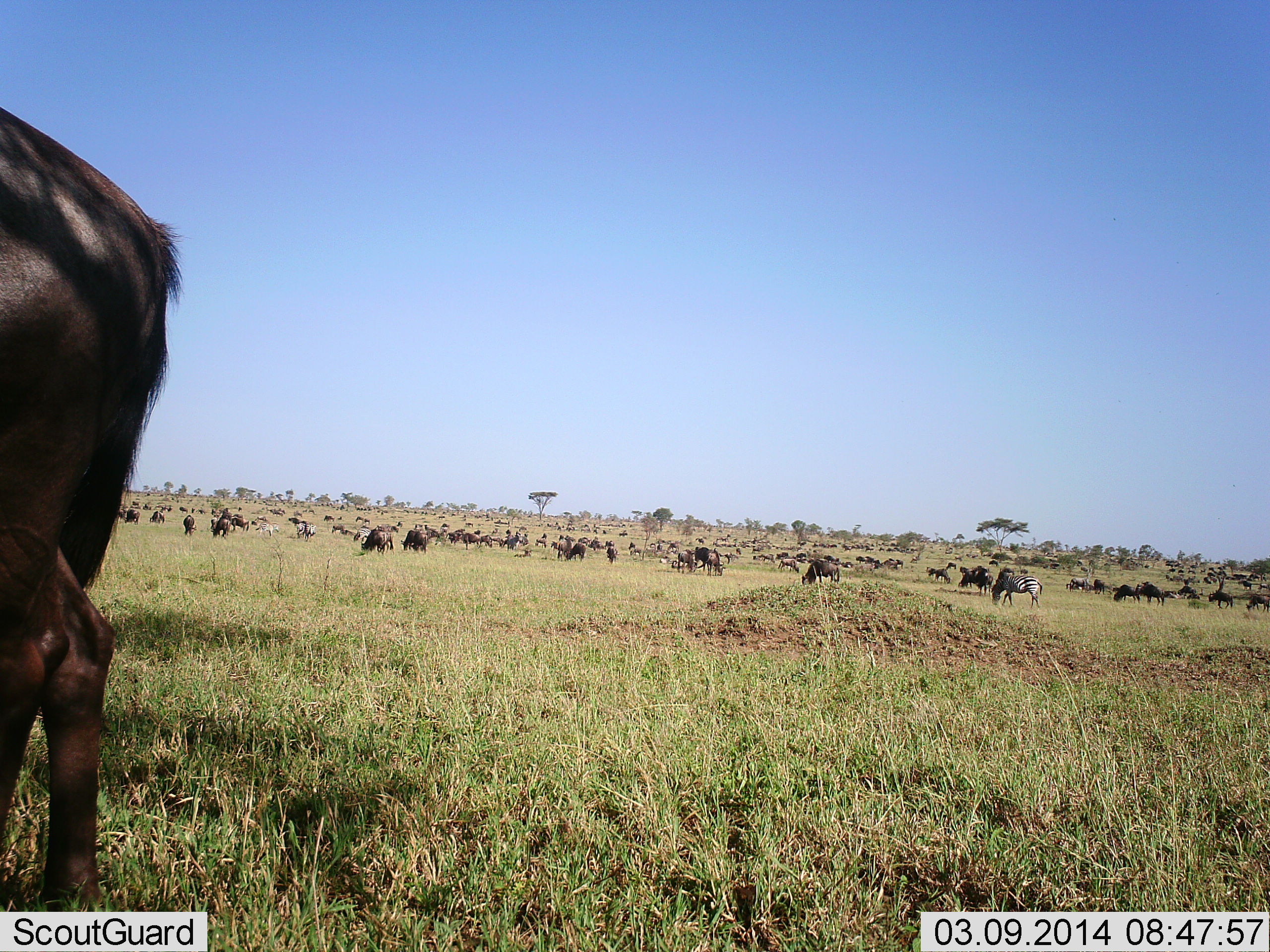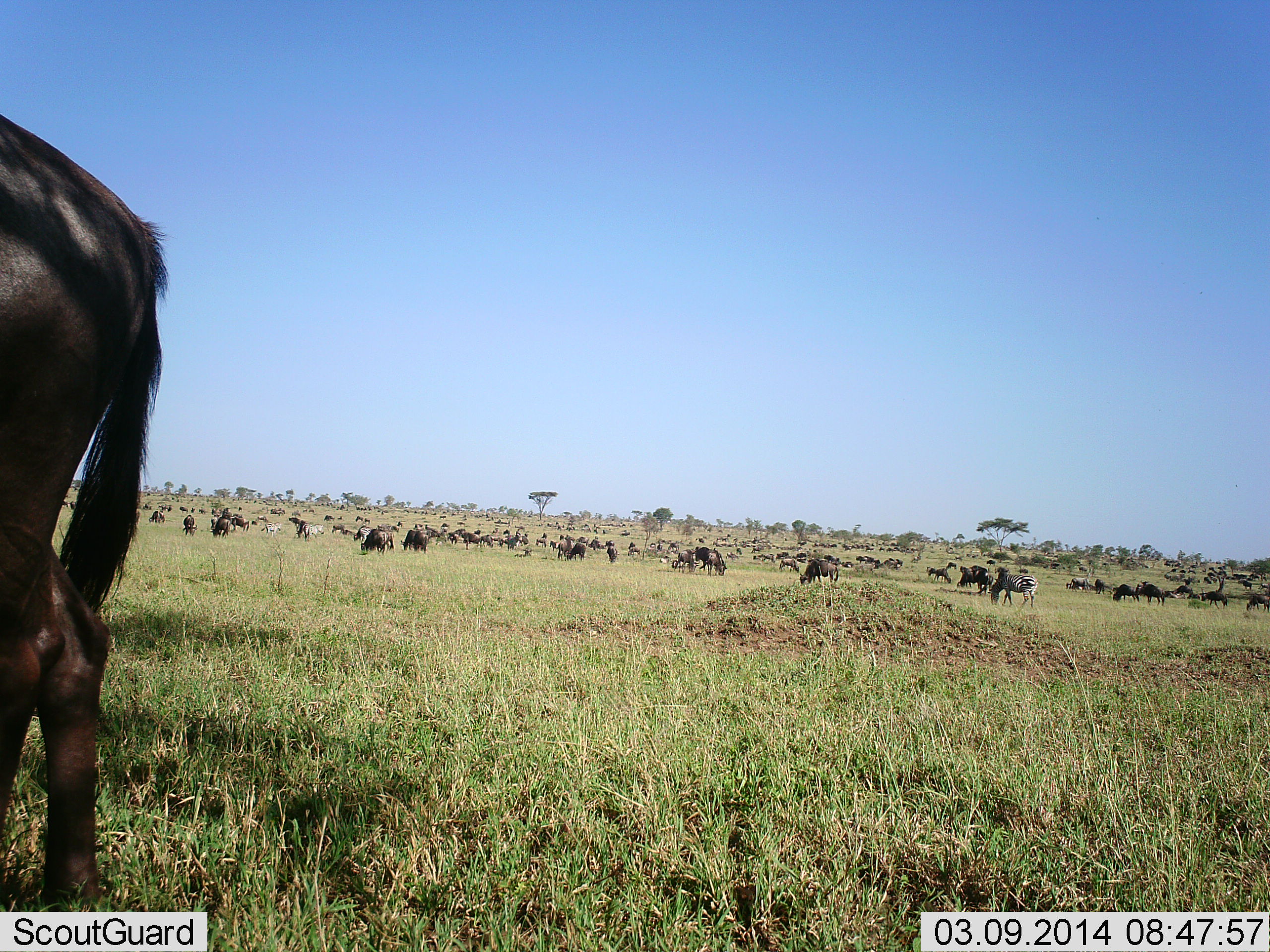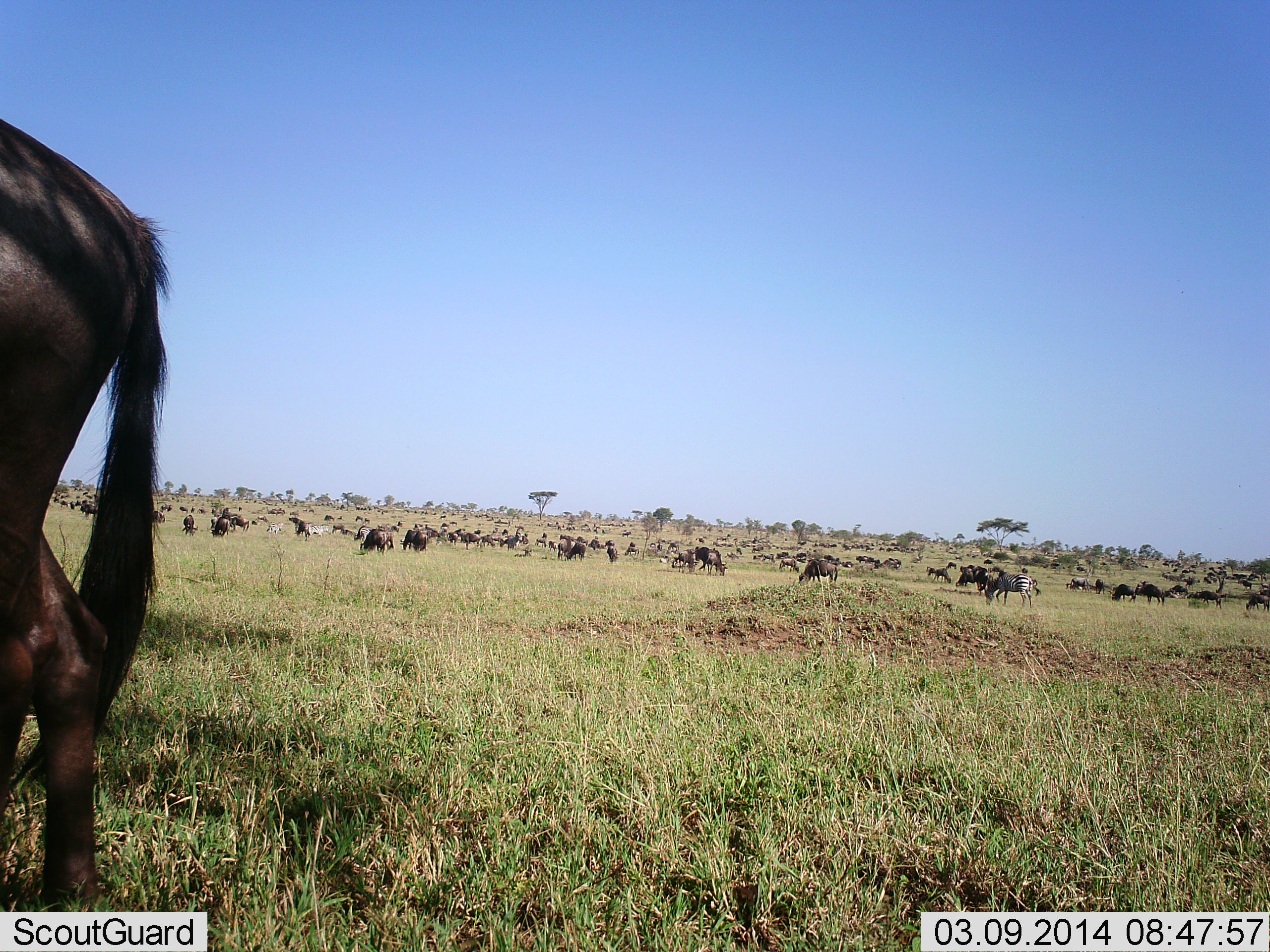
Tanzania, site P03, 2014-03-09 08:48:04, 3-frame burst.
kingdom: Animalia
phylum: Chordata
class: Mammalia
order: Artiodactyla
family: Bovidae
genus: Connochaetes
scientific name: Connochaetes taurinus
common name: blue wildebeest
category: wildebeest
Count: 51+.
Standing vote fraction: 53%.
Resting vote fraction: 0%.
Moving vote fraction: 12%.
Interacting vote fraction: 6%.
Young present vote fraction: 0%.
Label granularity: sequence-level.